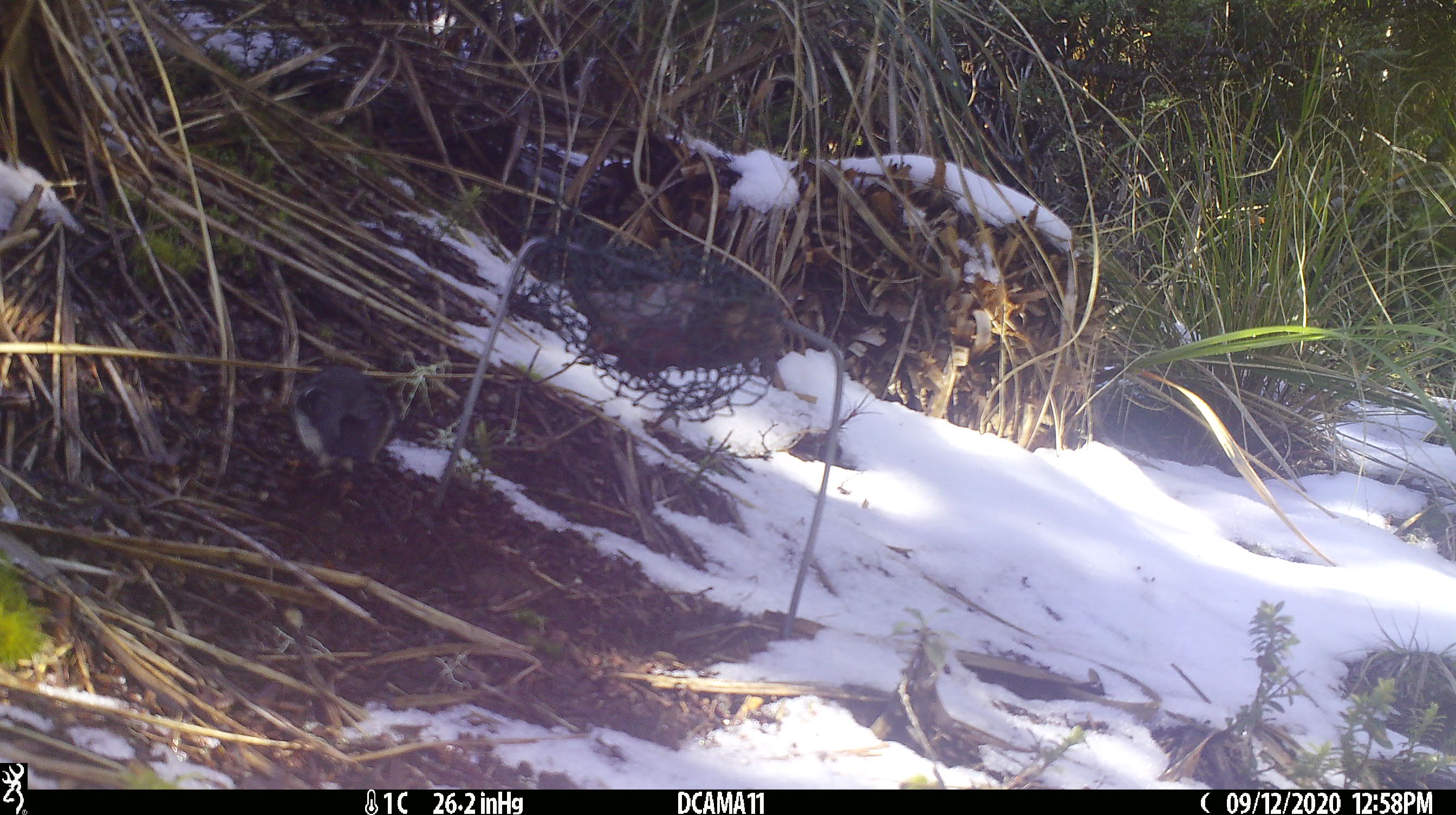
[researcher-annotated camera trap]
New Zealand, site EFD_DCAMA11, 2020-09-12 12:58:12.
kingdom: Animalia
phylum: Chordata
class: Aves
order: Passeriformes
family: Petroicidae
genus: Petroica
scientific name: Petroica macrocephala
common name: tomtit